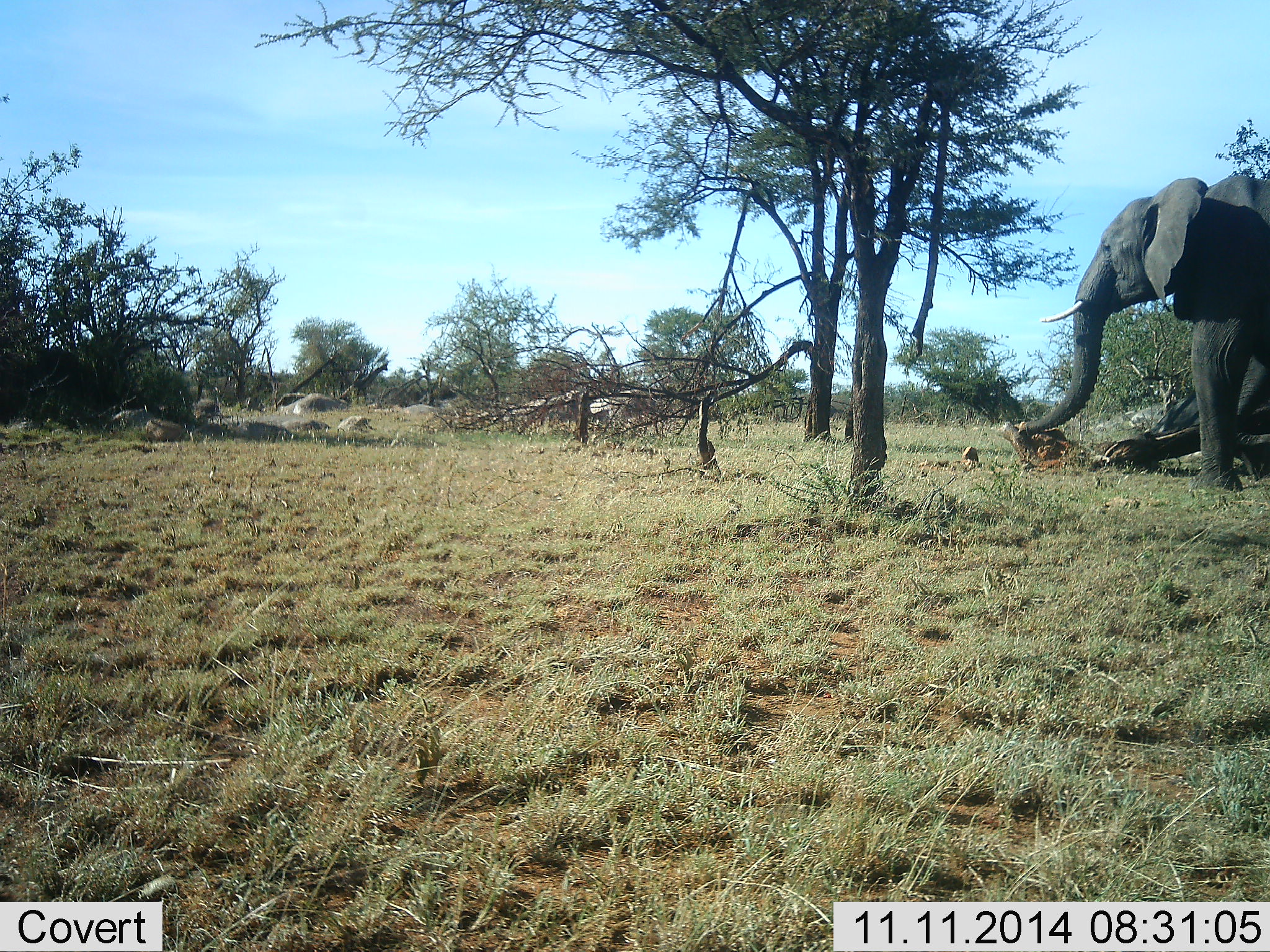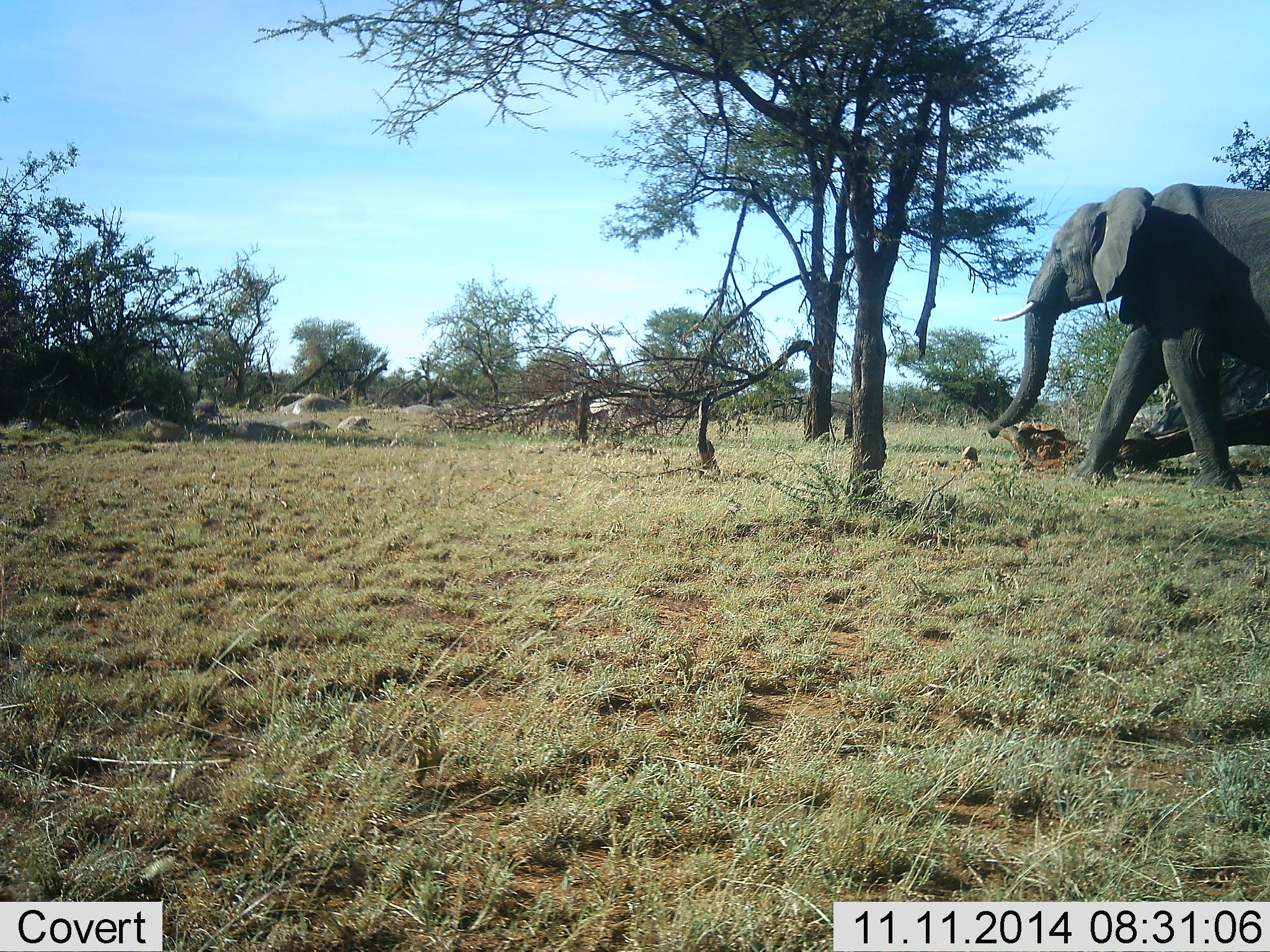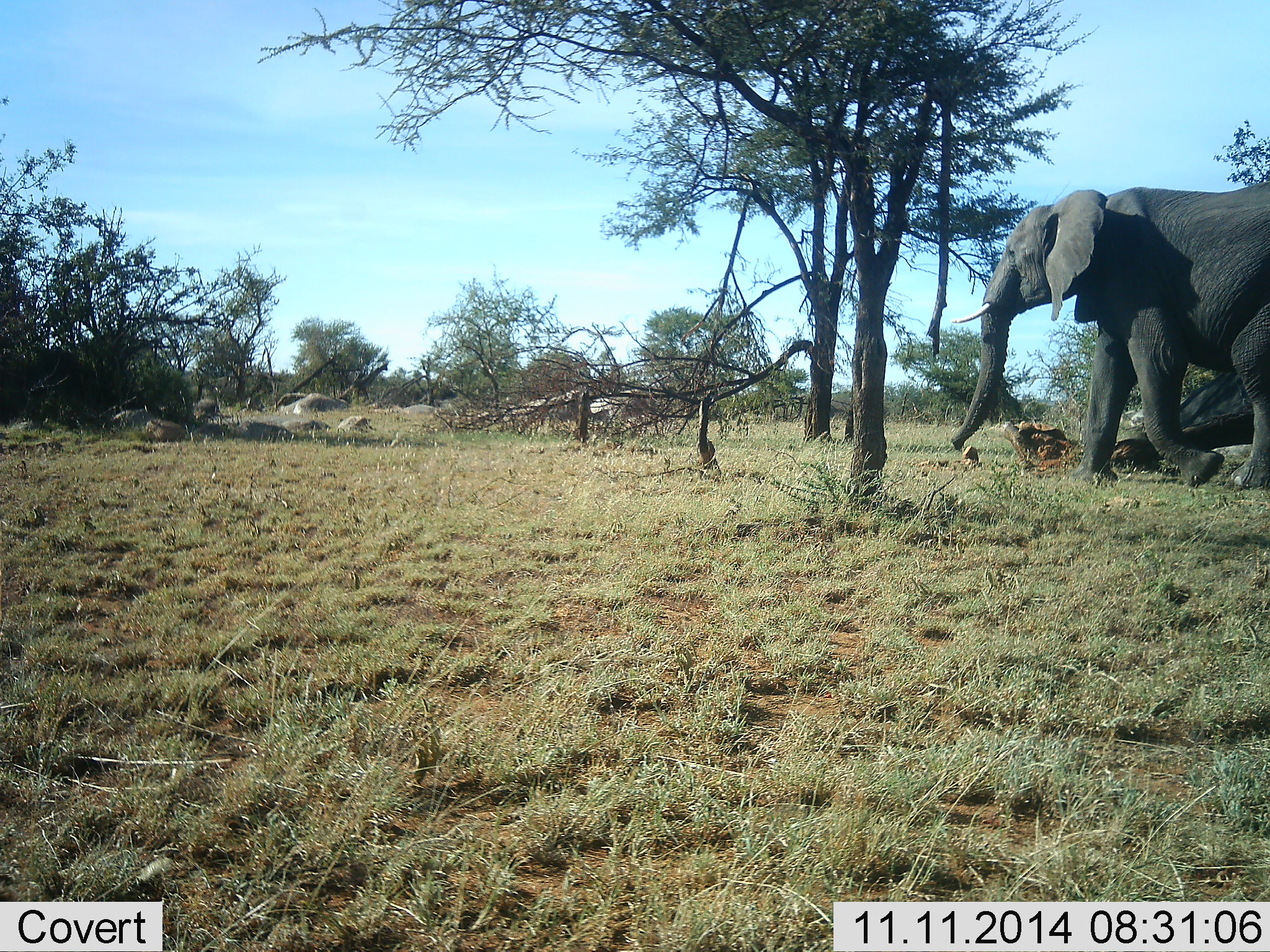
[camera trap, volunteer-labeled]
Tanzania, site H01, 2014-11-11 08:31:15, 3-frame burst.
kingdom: Animalia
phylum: Chordata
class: Mammalia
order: Proboscidea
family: Elephantidae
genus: Loxodonta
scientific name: Loxodonta africana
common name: african bush elephant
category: elephant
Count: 1.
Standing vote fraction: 0%.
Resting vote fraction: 0%.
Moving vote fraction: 100%.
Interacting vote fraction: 0%.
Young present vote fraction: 0%.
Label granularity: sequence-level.